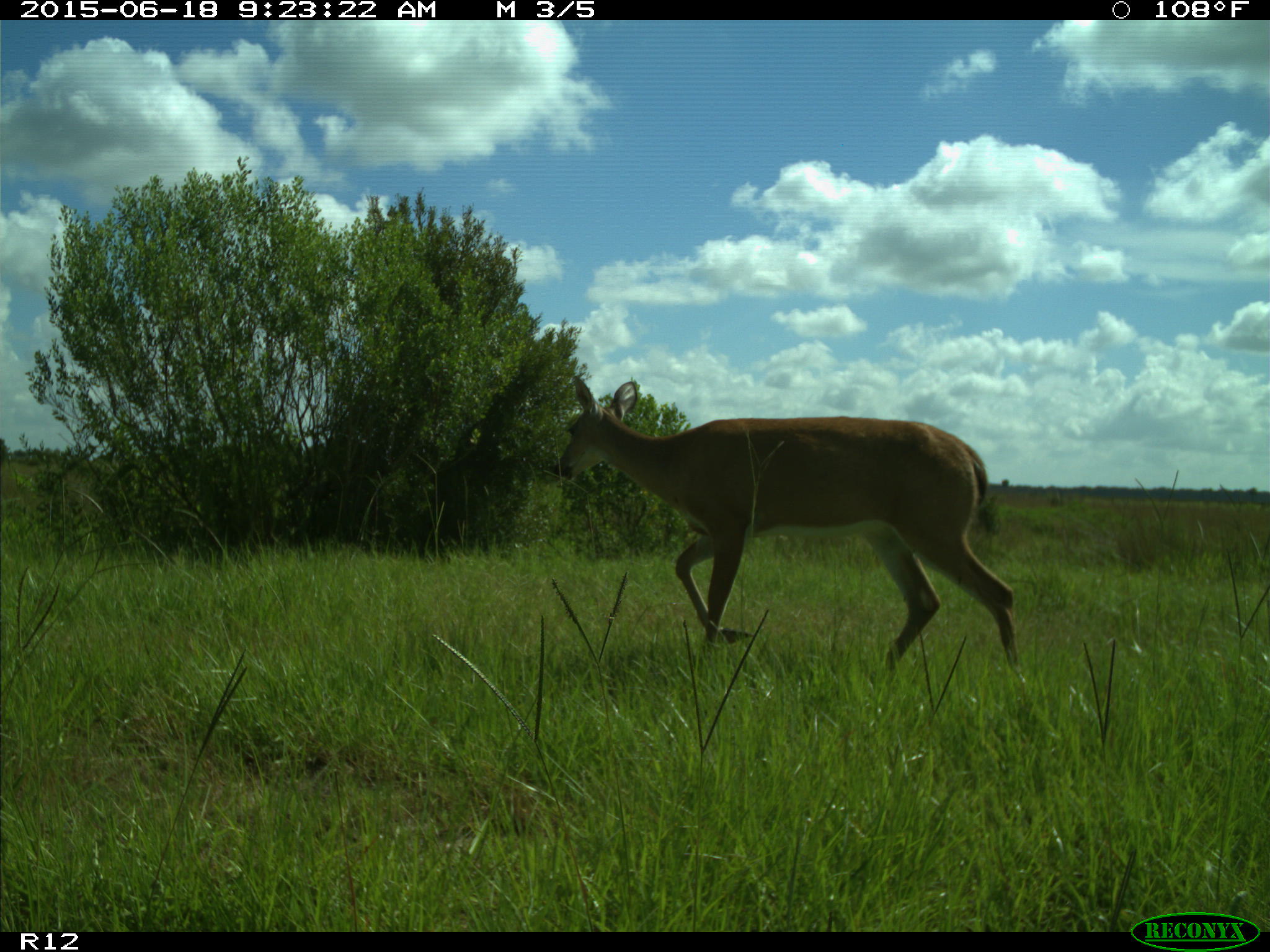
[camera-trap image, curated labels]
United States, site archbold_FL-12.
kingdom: Animalia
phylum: Chordata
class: Mammalia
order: Artiodactyla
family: Cervidae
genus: Odocoileus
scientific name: Odocoileus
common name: deer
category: unidentified deer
Unidentified deer (deer) (Odocoileus).